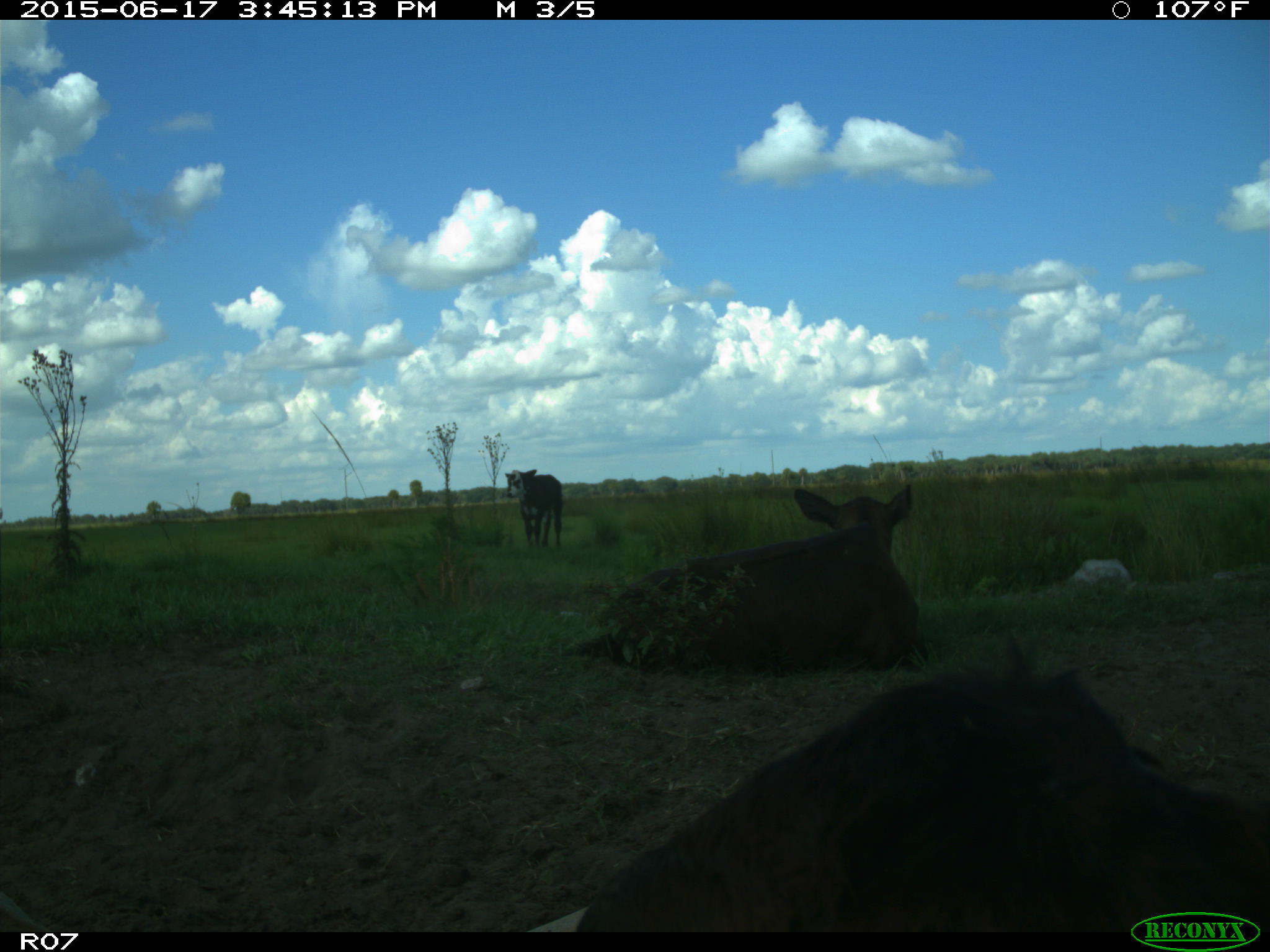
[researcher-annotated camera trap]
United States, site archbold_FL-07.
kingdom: Animalia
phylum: Chordata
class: Mammalia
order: Artiodactyla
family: Bovidae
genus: Bos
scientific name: Bos taurus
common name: domestic cow